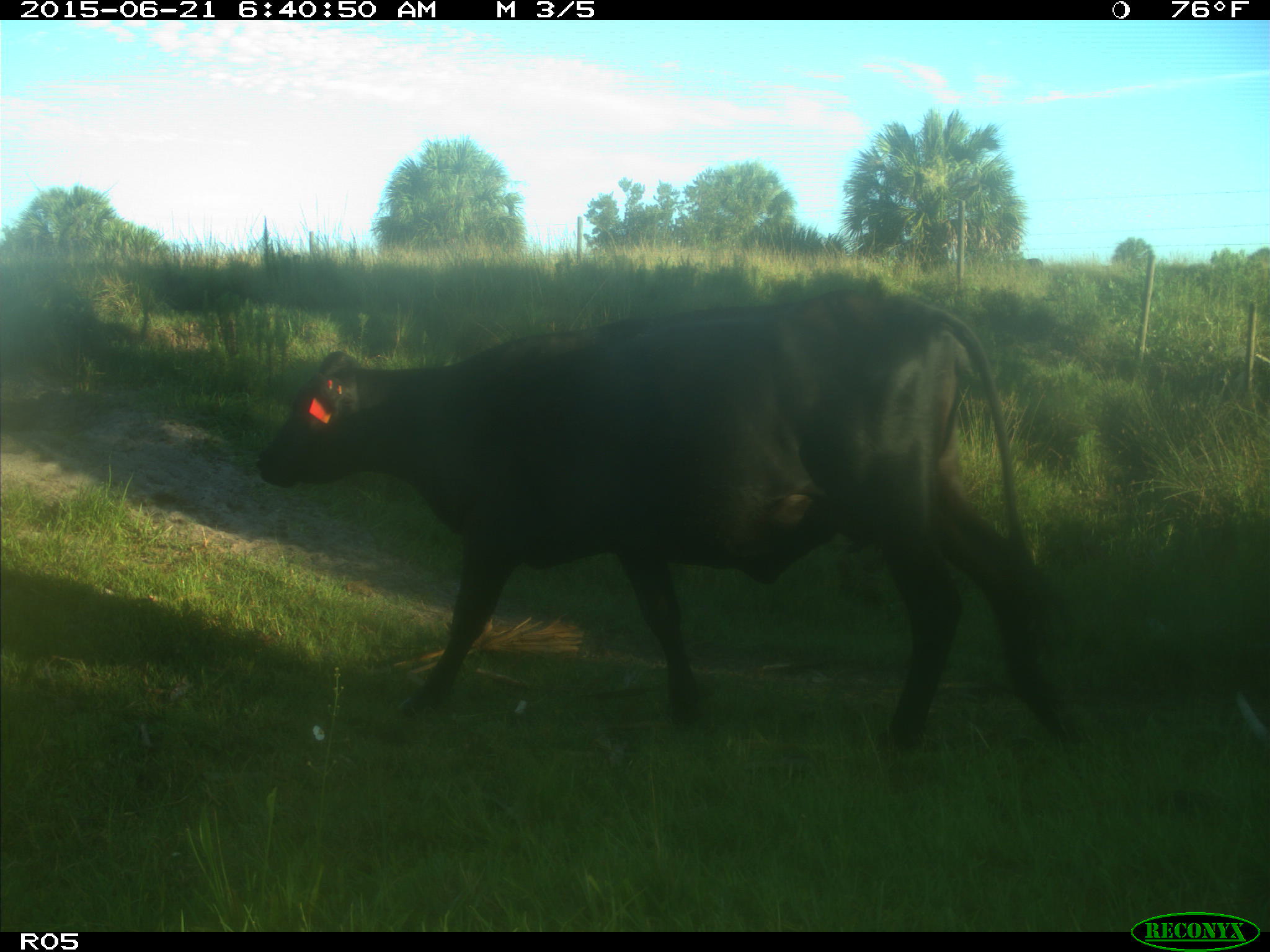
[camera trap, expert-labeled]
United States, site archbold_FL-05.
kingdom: Animalia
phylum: Chordata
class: Mammalia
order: Artiodactyla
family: Bovidae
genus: Bos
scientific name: Bos taurus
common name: domestic cow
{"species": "Bos taurus (domestic cow)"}